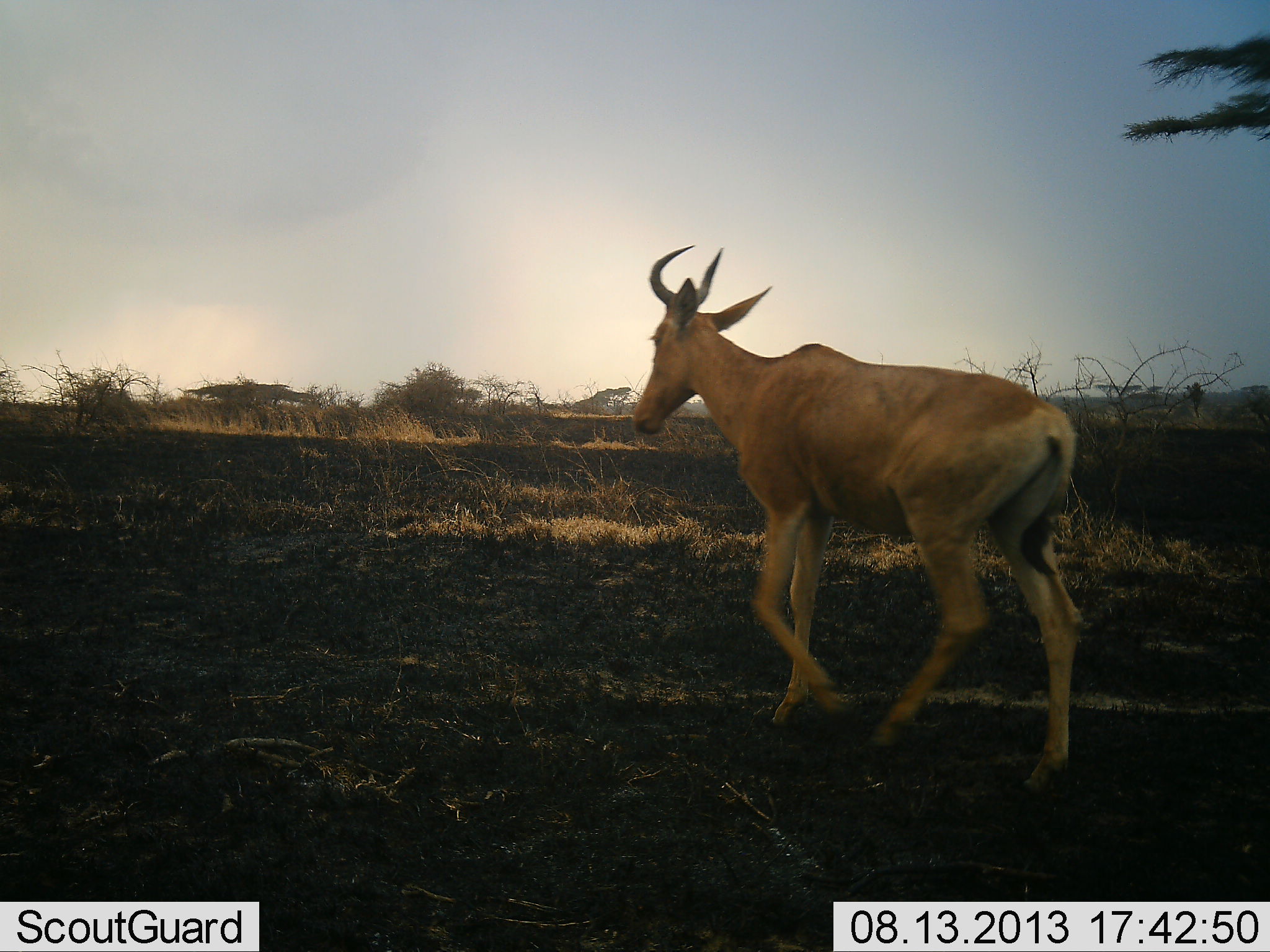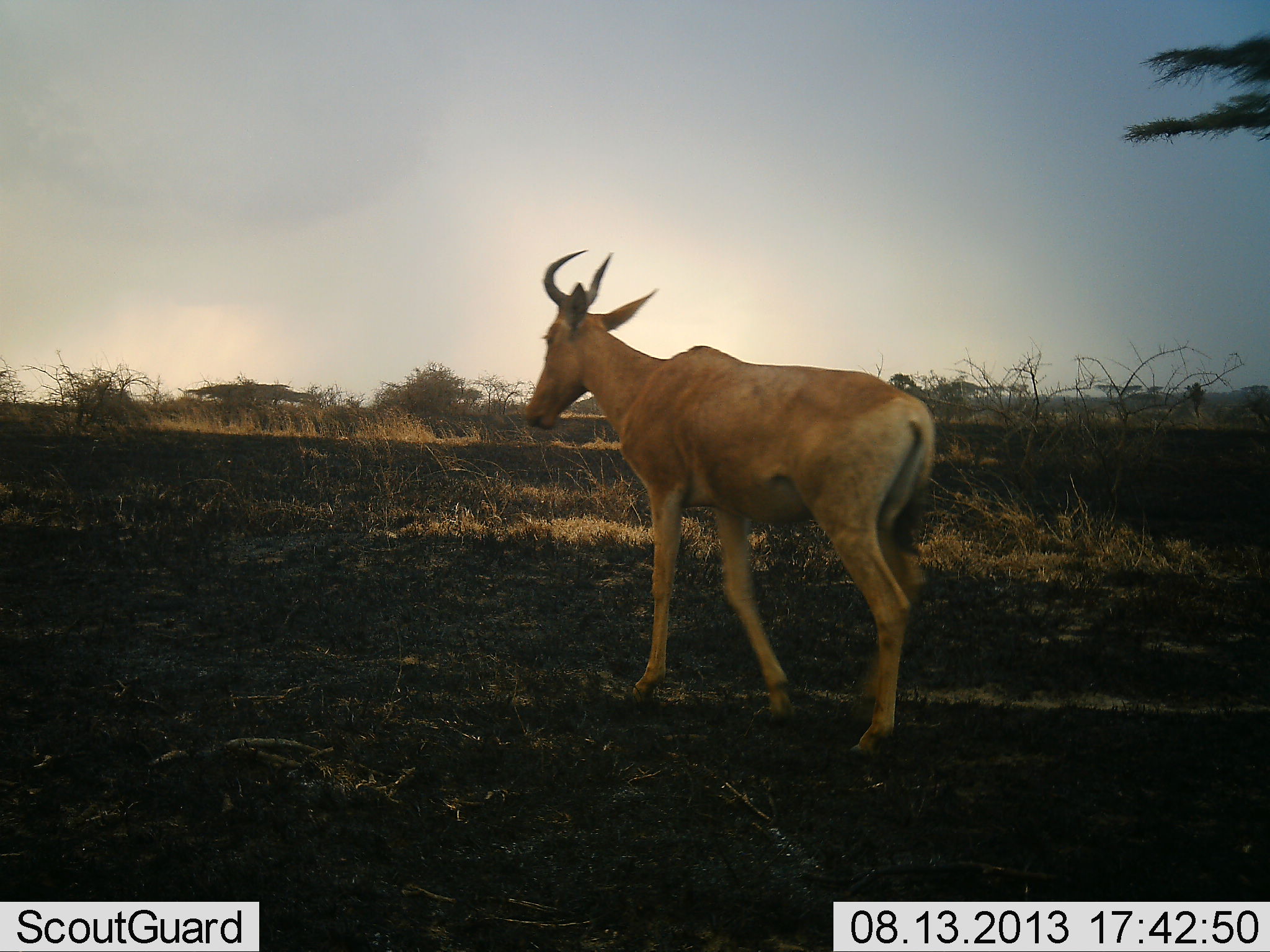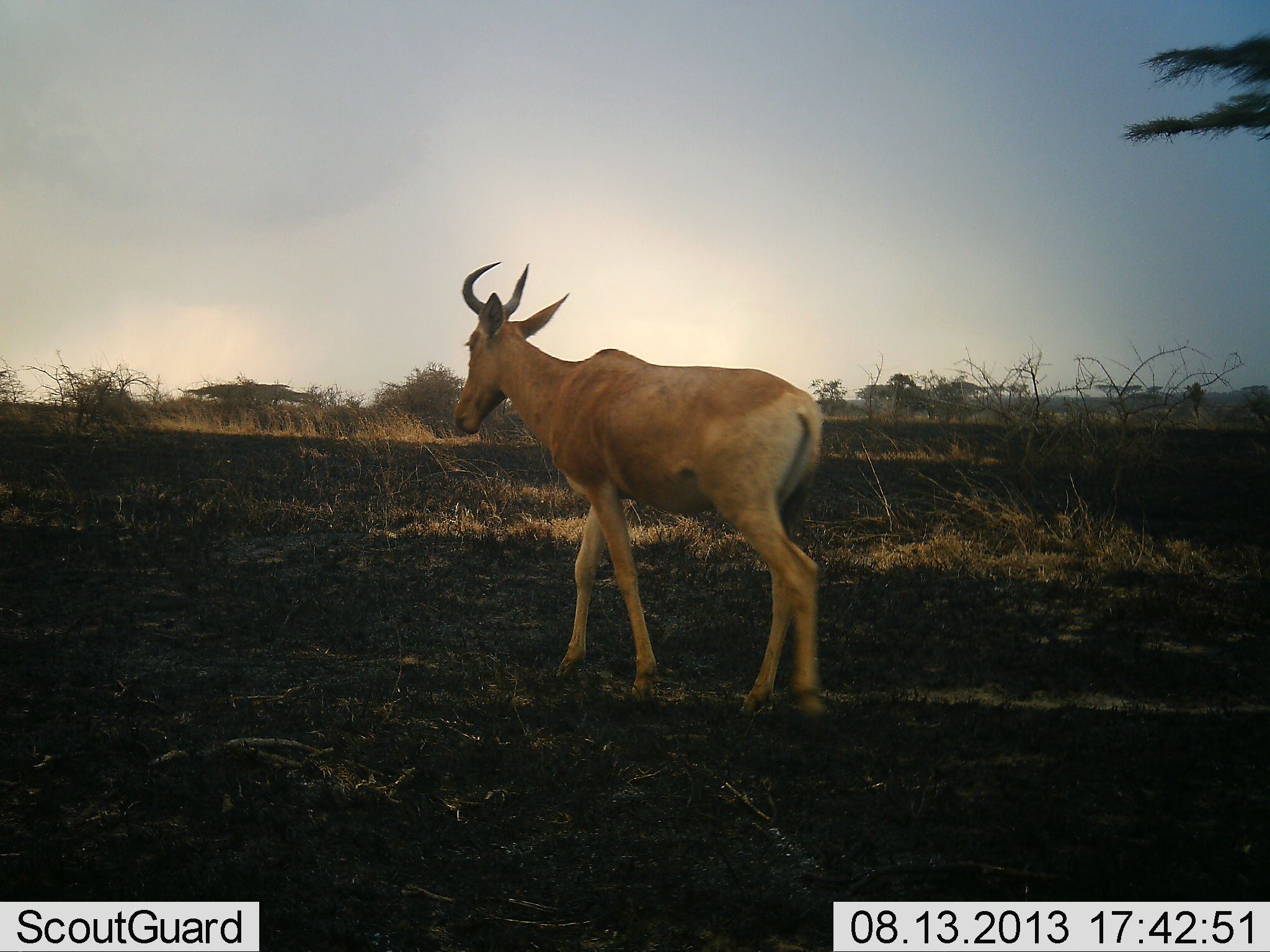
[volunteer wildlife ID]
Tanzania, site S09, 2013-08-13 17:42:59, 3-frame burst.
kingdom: Animalia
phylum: Chordata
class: Mammalia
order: Artiodactyla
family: Bovidae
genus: Alcelaphus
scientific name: Alcelaphus buselaphus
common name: hartebeest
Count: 1.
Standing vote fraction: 0%.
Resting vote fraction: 0%.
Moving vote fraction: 100%.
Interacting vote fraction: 0%.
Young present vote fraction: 0%.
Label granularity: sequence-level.